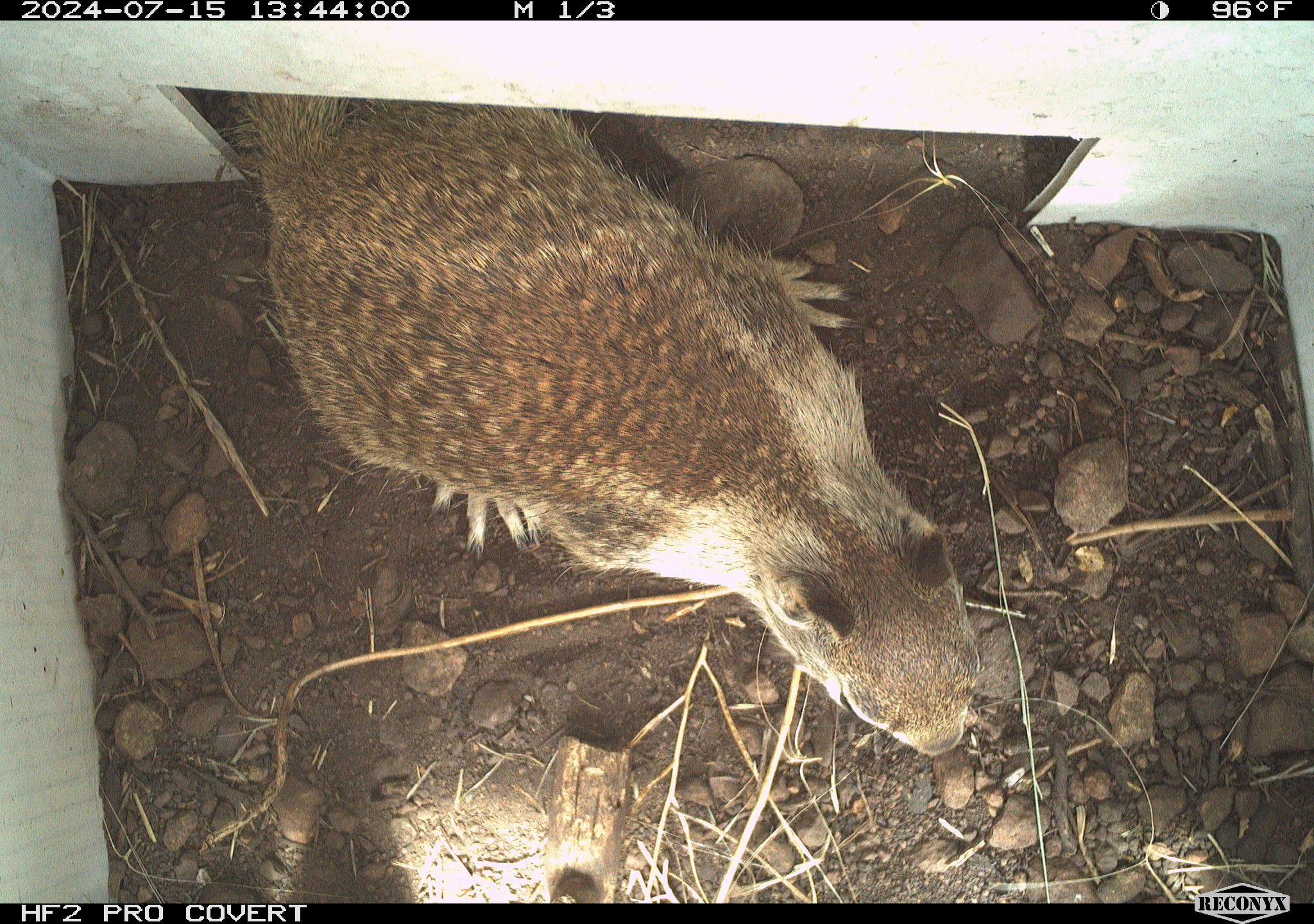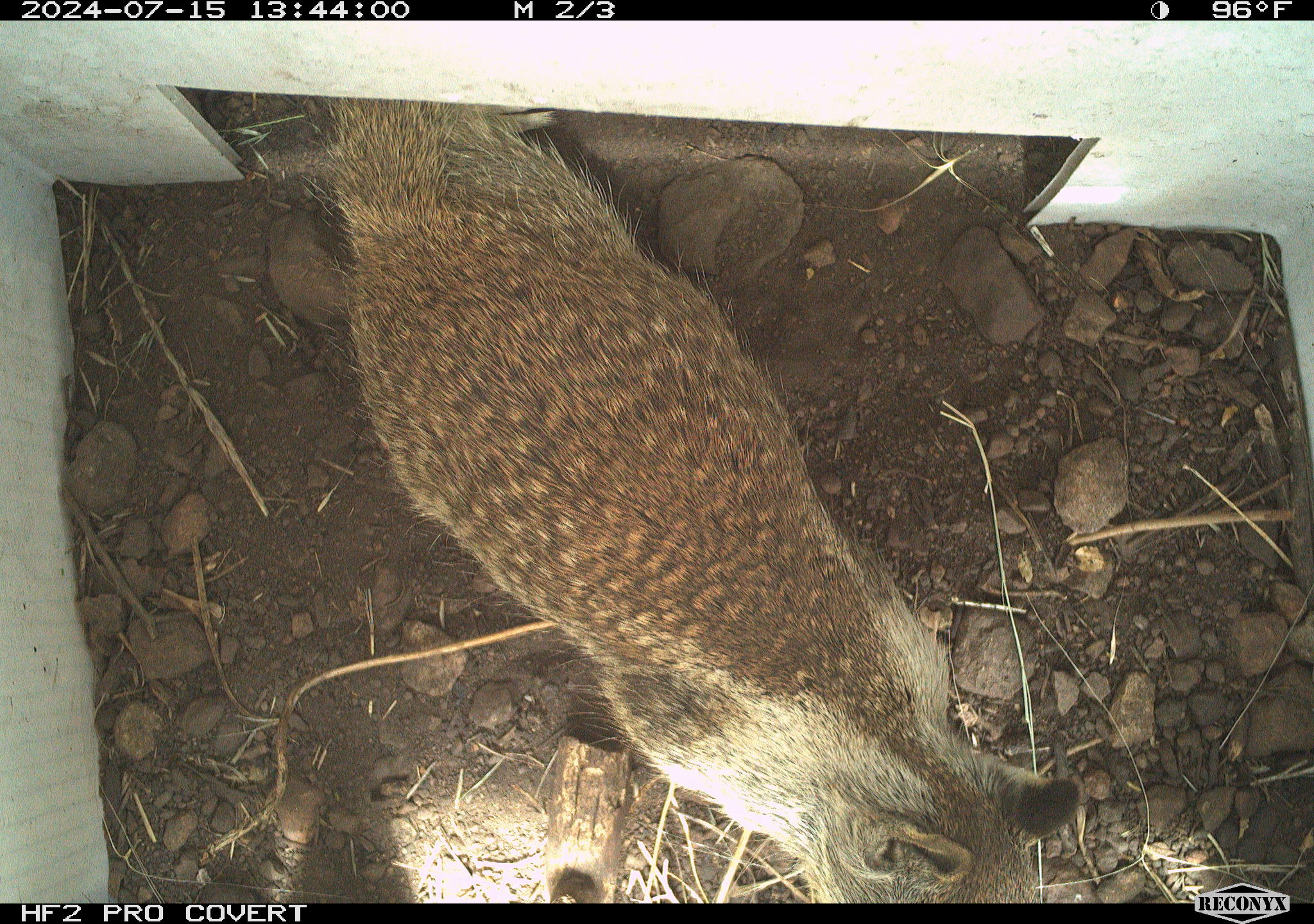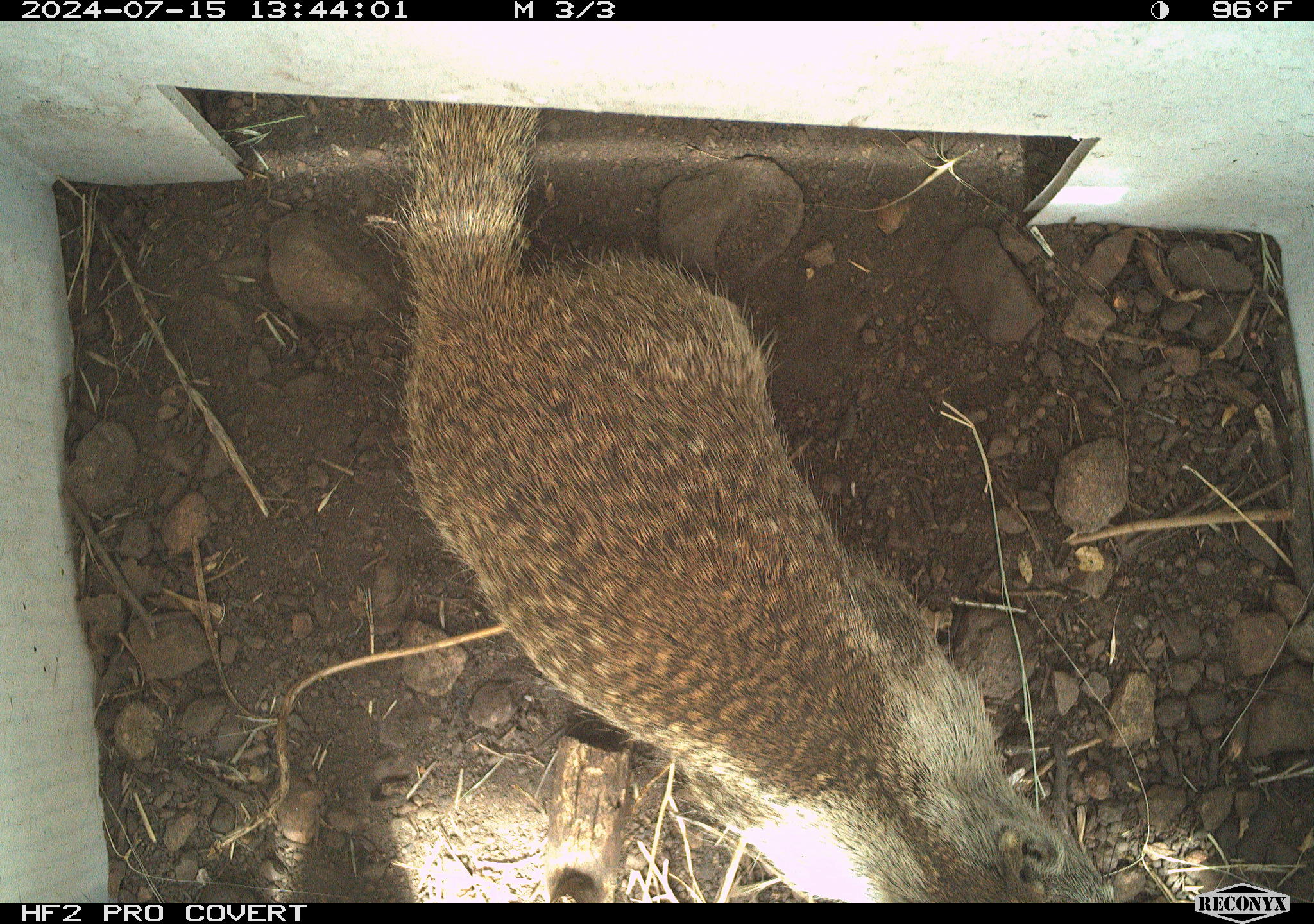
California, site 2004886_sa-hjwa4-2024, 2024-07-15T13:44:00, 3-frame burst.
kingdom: Animalia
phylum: Chordata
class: Mammalia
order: Rodentia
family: Sciuridae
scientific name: Sciuridae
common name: squirrels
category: sciuridae family